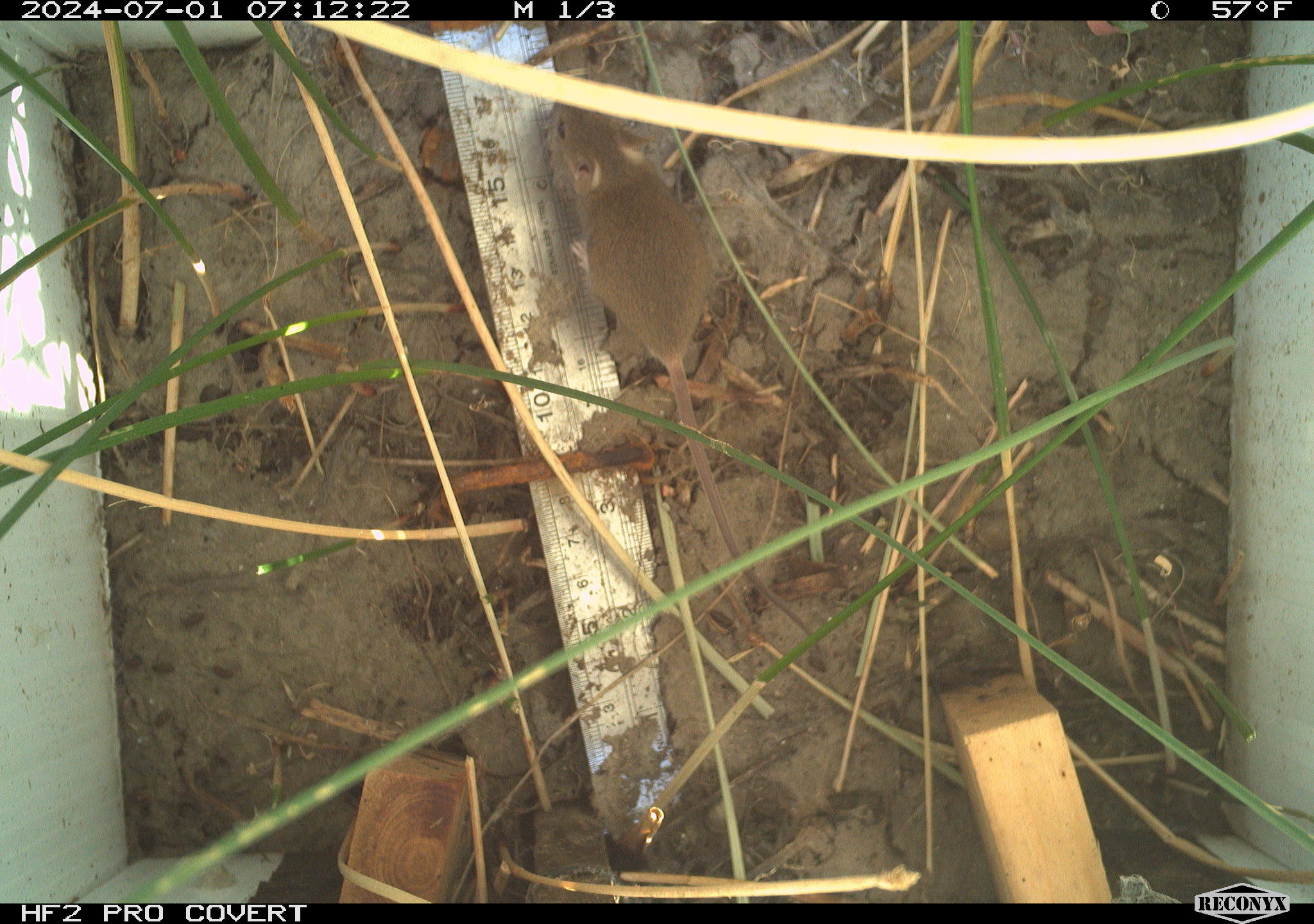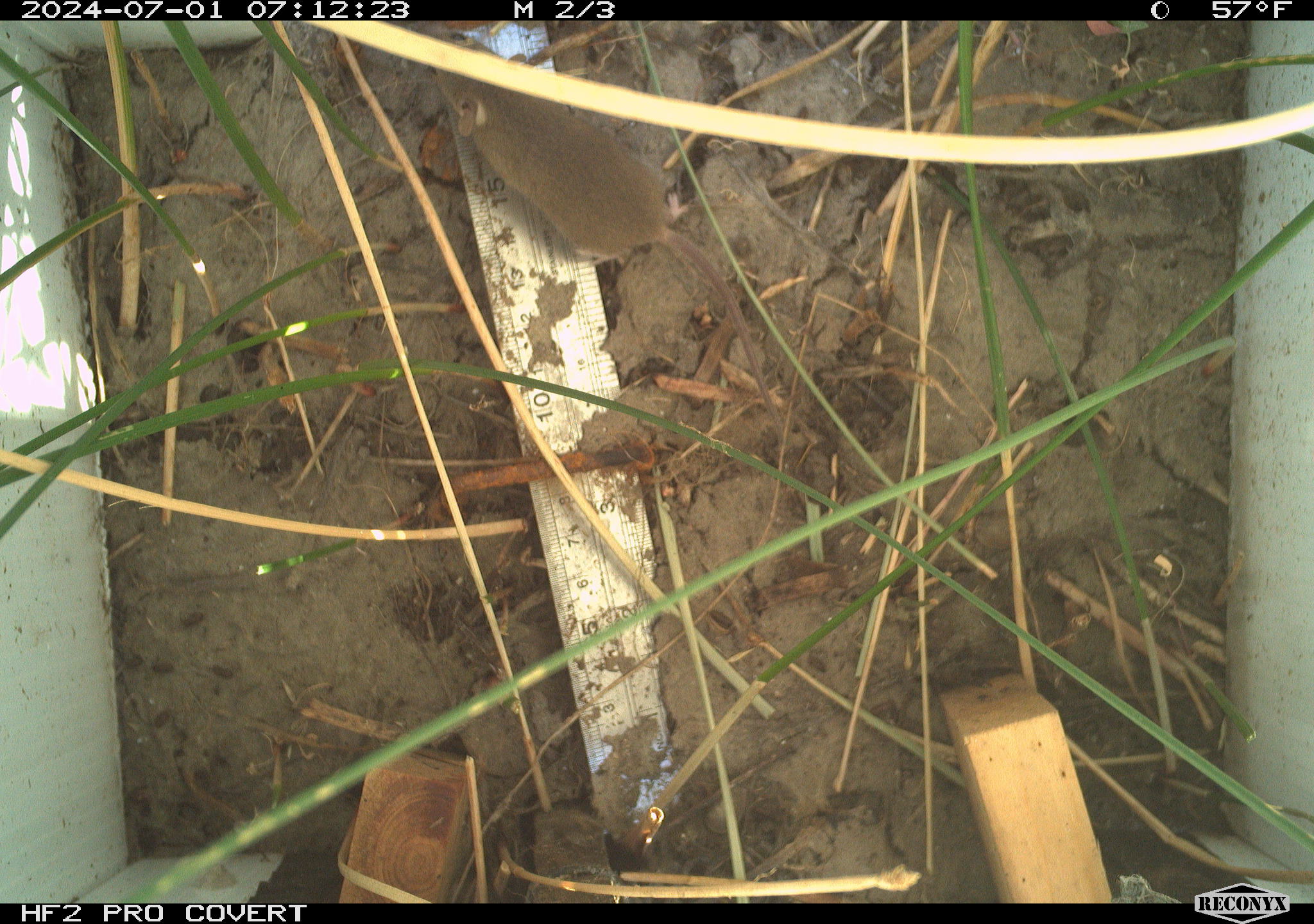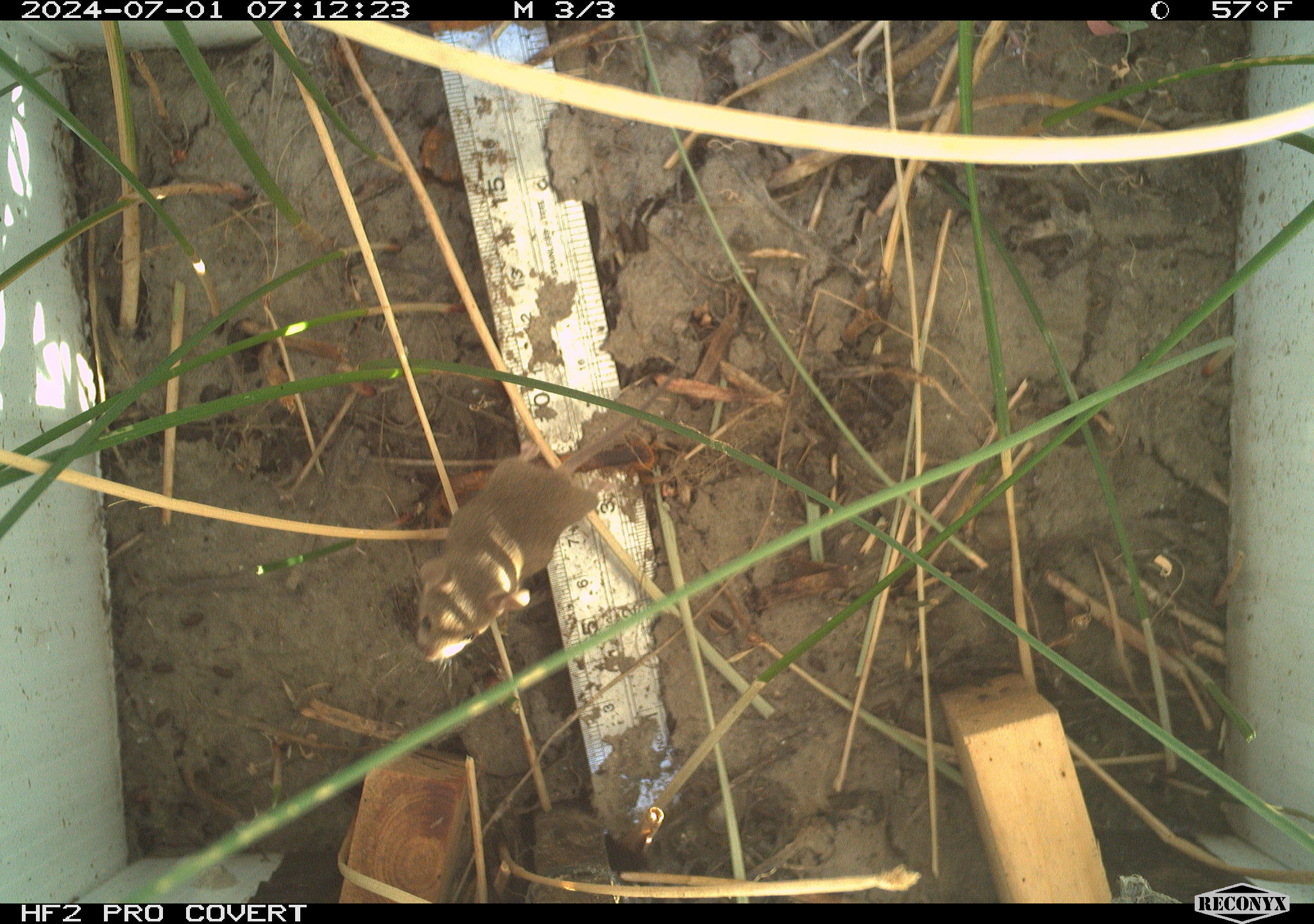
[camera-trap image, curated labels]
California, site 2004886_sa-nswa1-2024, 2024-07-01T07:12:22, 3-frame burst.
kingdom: Animalia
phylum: Chordata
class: Mammalia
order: Rodentia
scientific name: Rodentia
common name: rodent